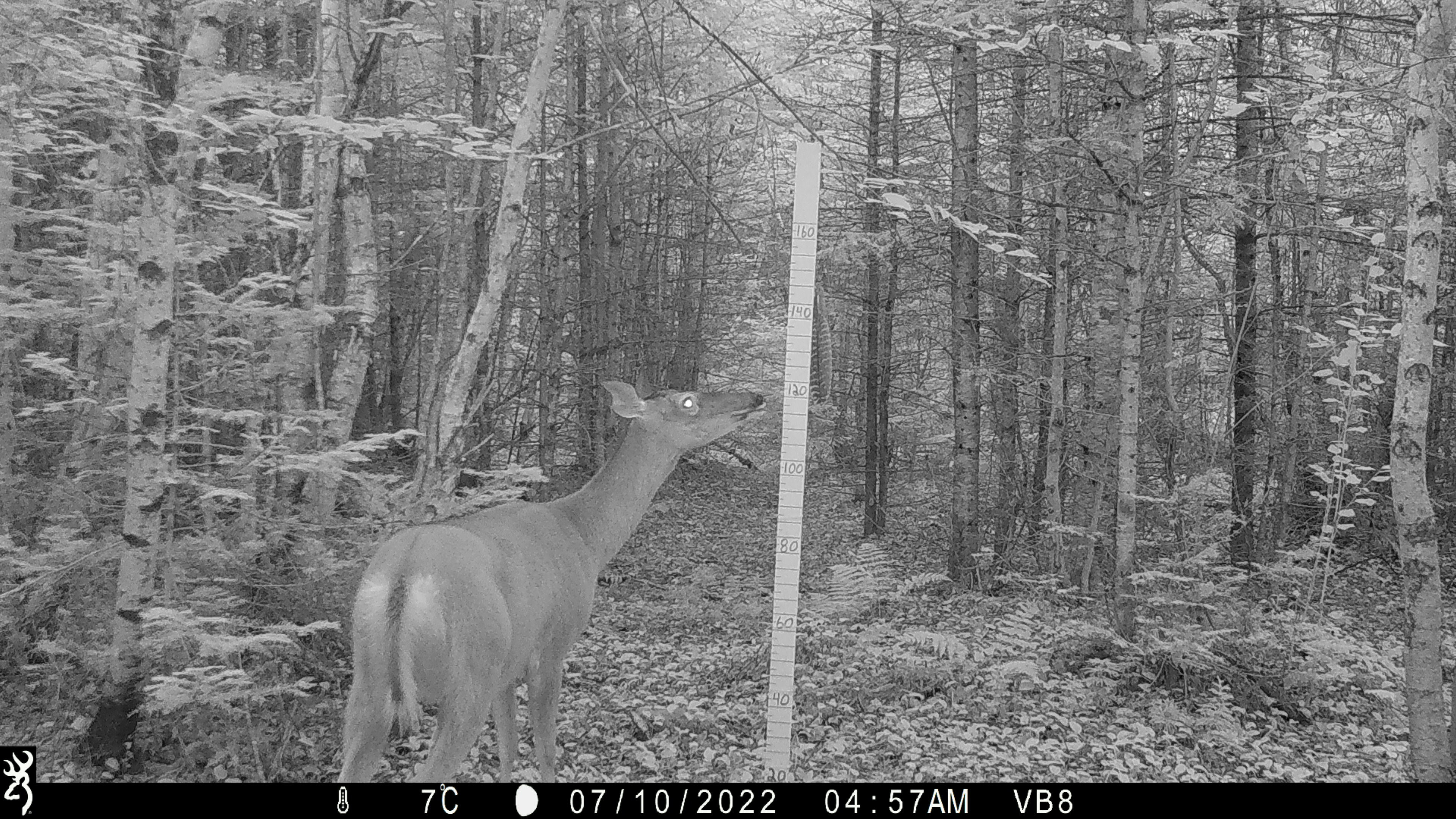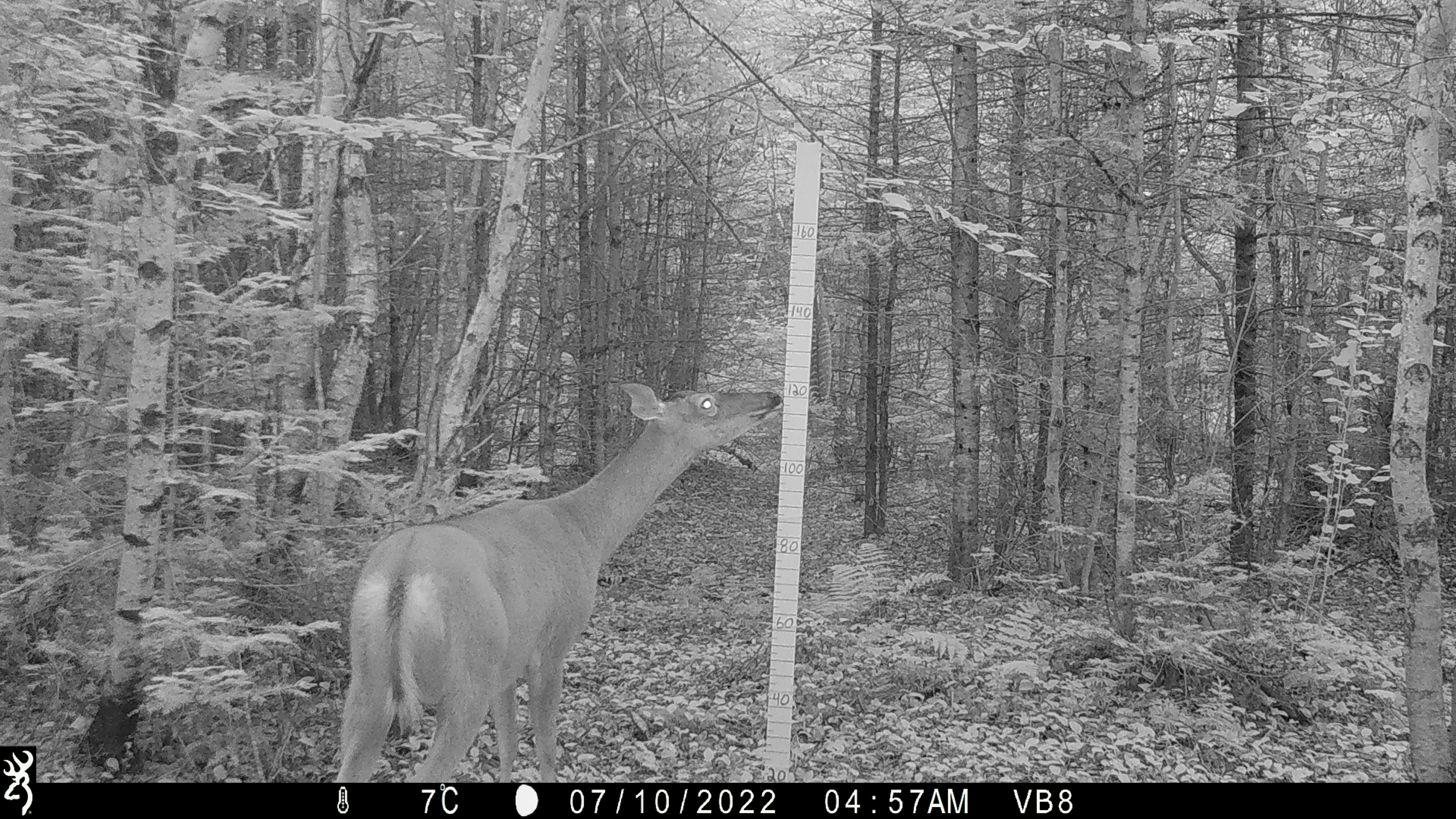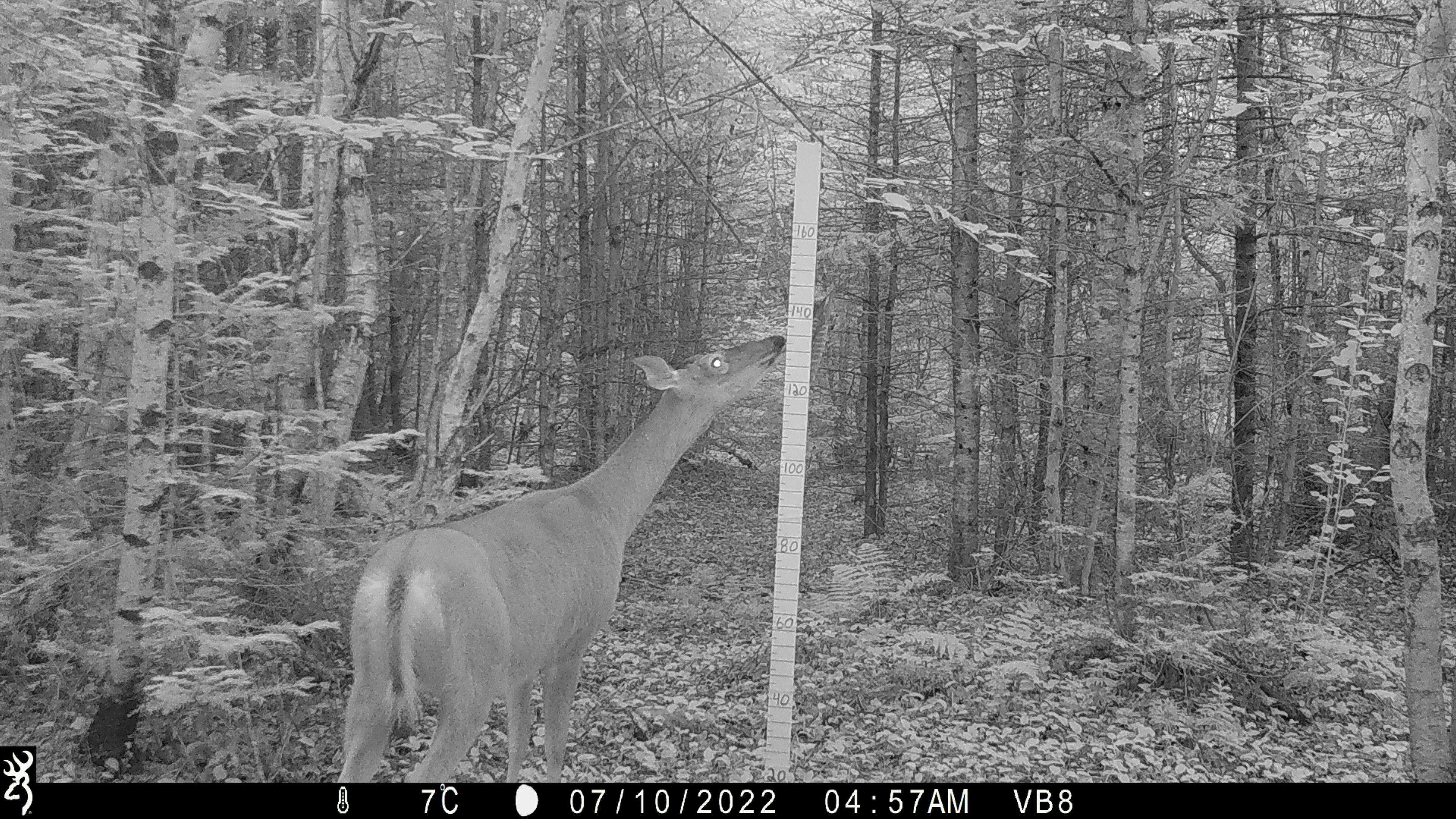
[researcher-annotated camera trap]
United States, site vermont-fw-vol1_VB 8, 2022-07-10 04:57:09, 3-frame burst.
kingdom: Animalia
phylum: Chordata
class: Mammalia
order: Artiodactyla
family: Cervidae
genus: Odocoileus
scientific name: Odocoileus virginianus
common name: white-tailed deer